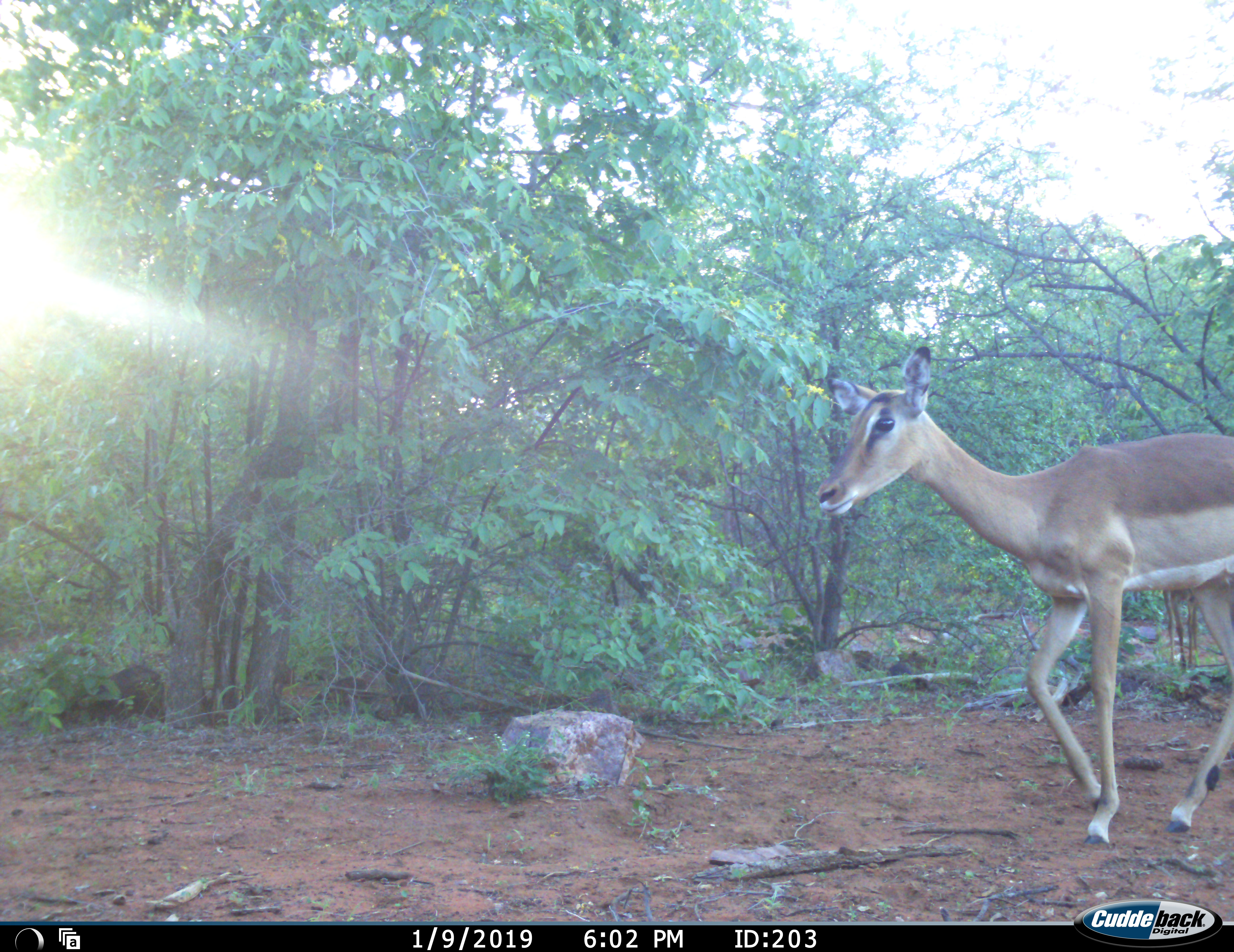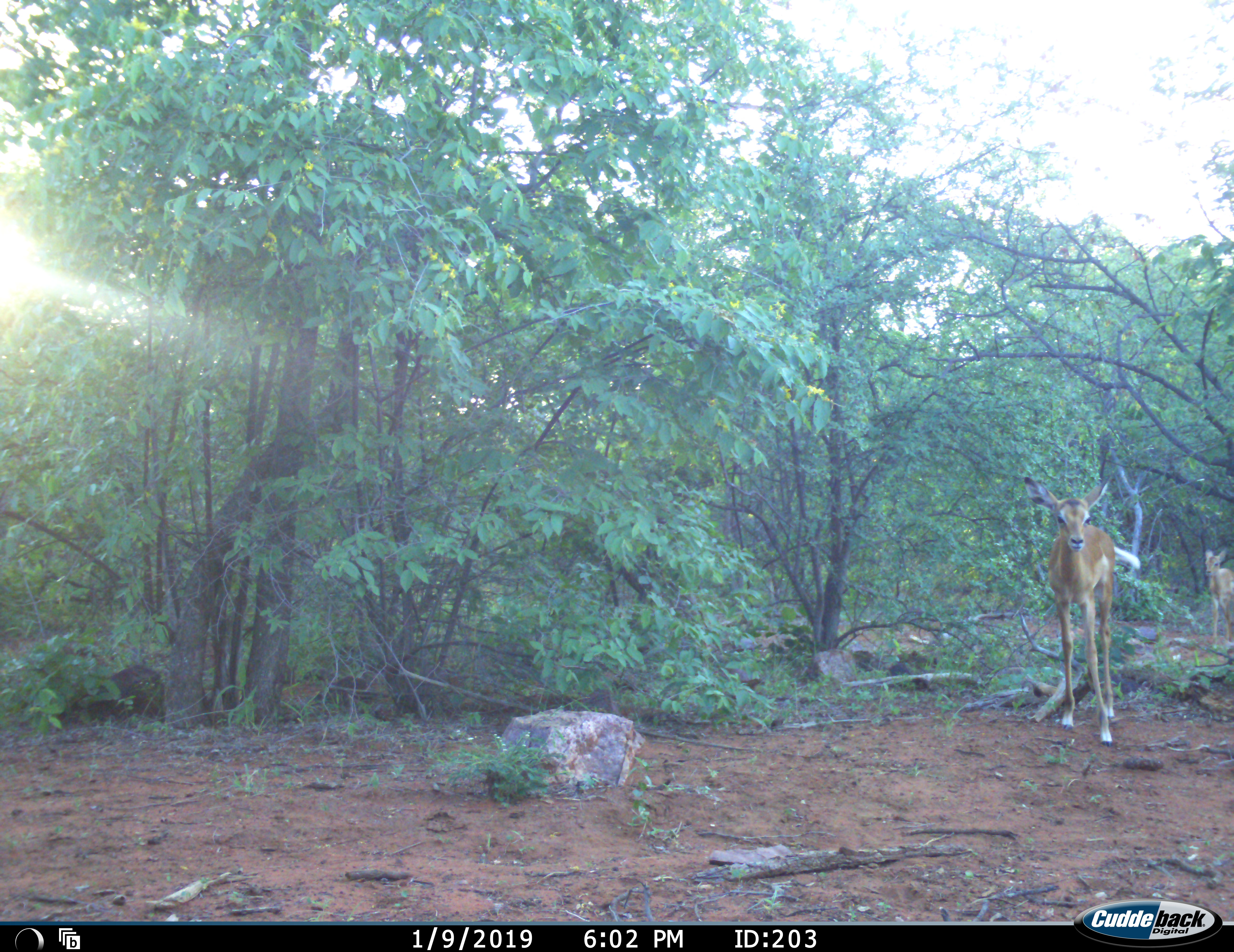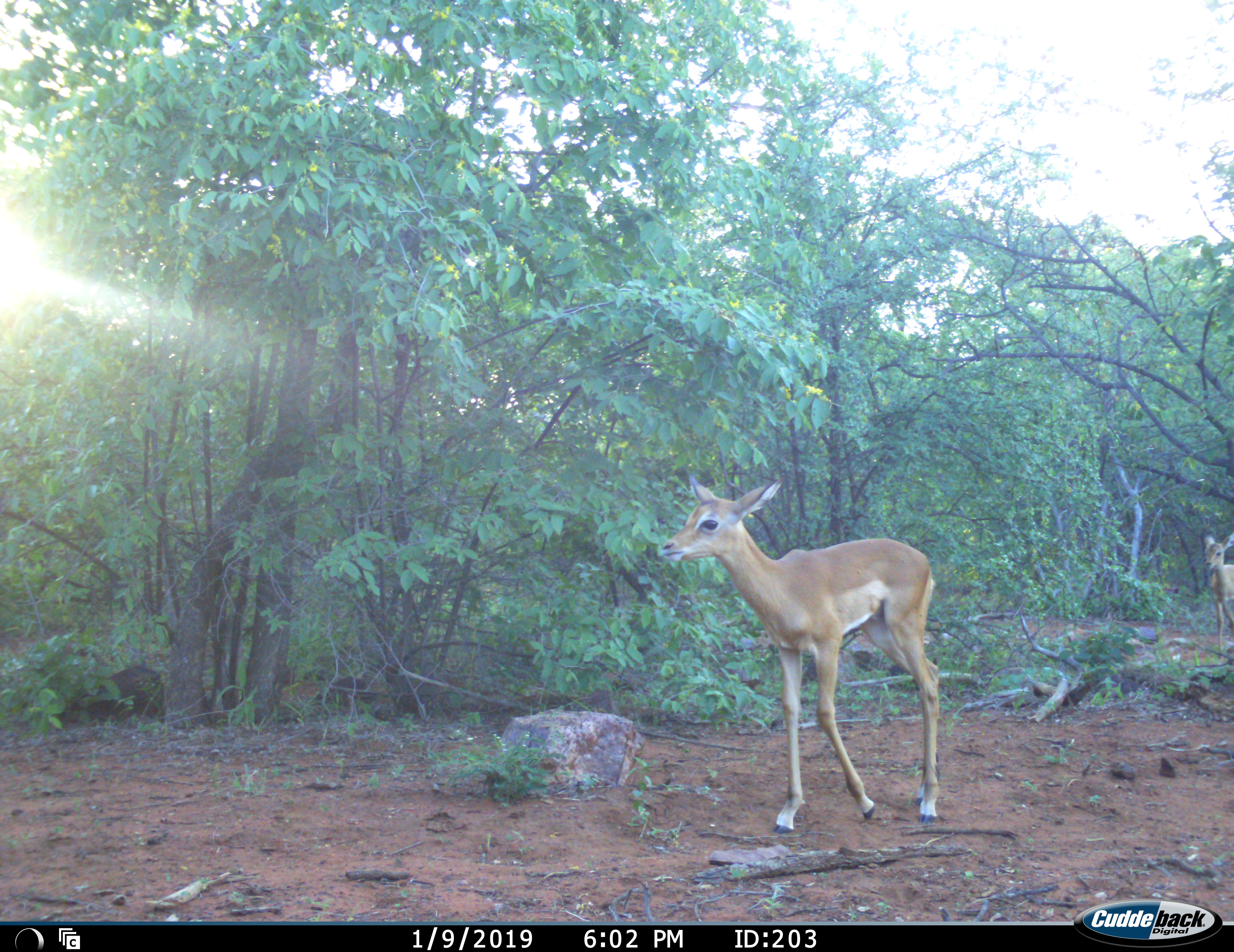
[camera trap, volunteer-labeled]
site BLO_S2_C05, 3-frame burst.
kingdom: Animalia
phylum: Chordata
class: Mammalia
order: Artiodactyla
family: Bovidae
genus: Aepyceros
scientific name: Aepyceros melampus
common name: impala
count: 2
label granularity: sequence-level